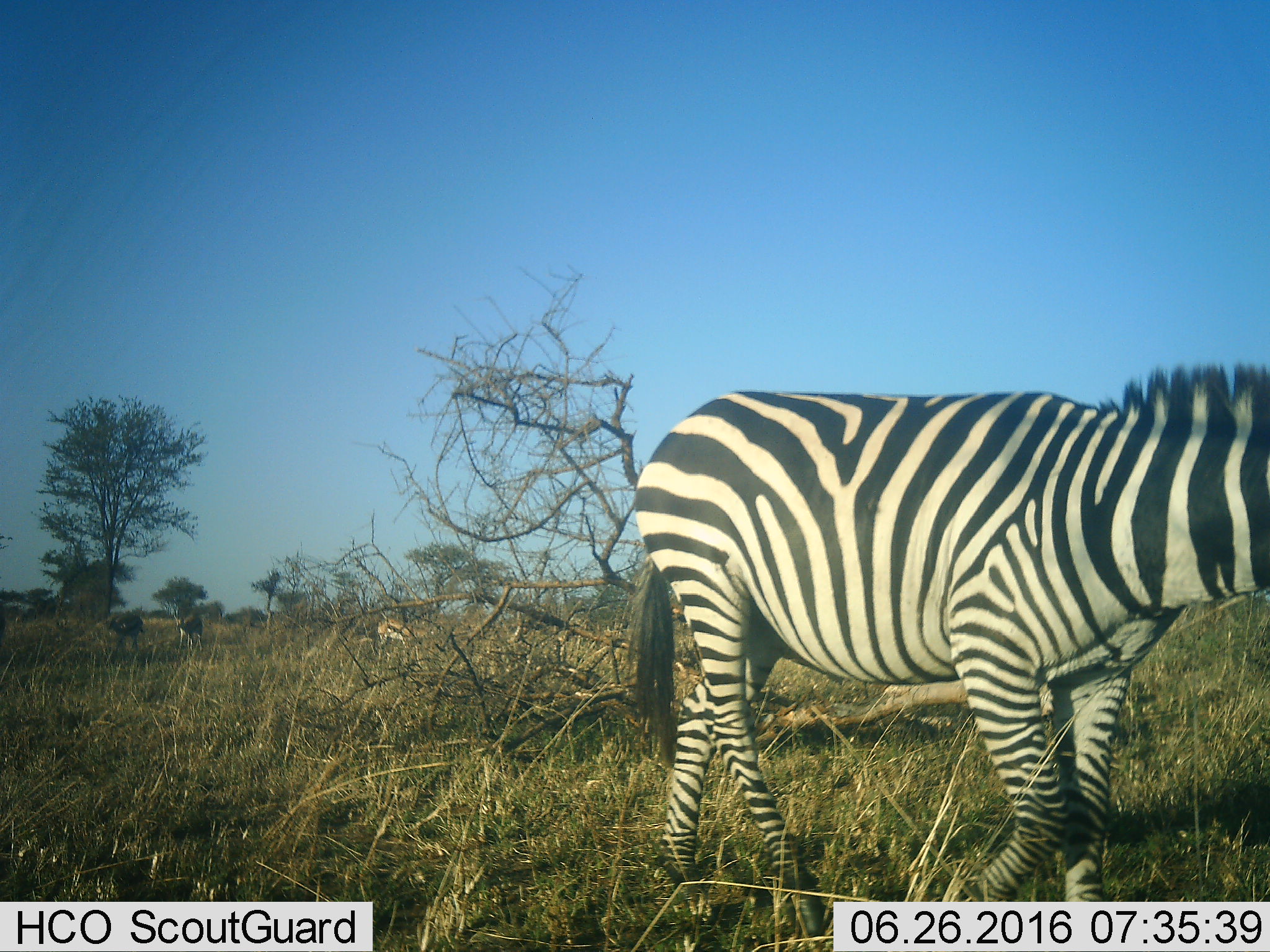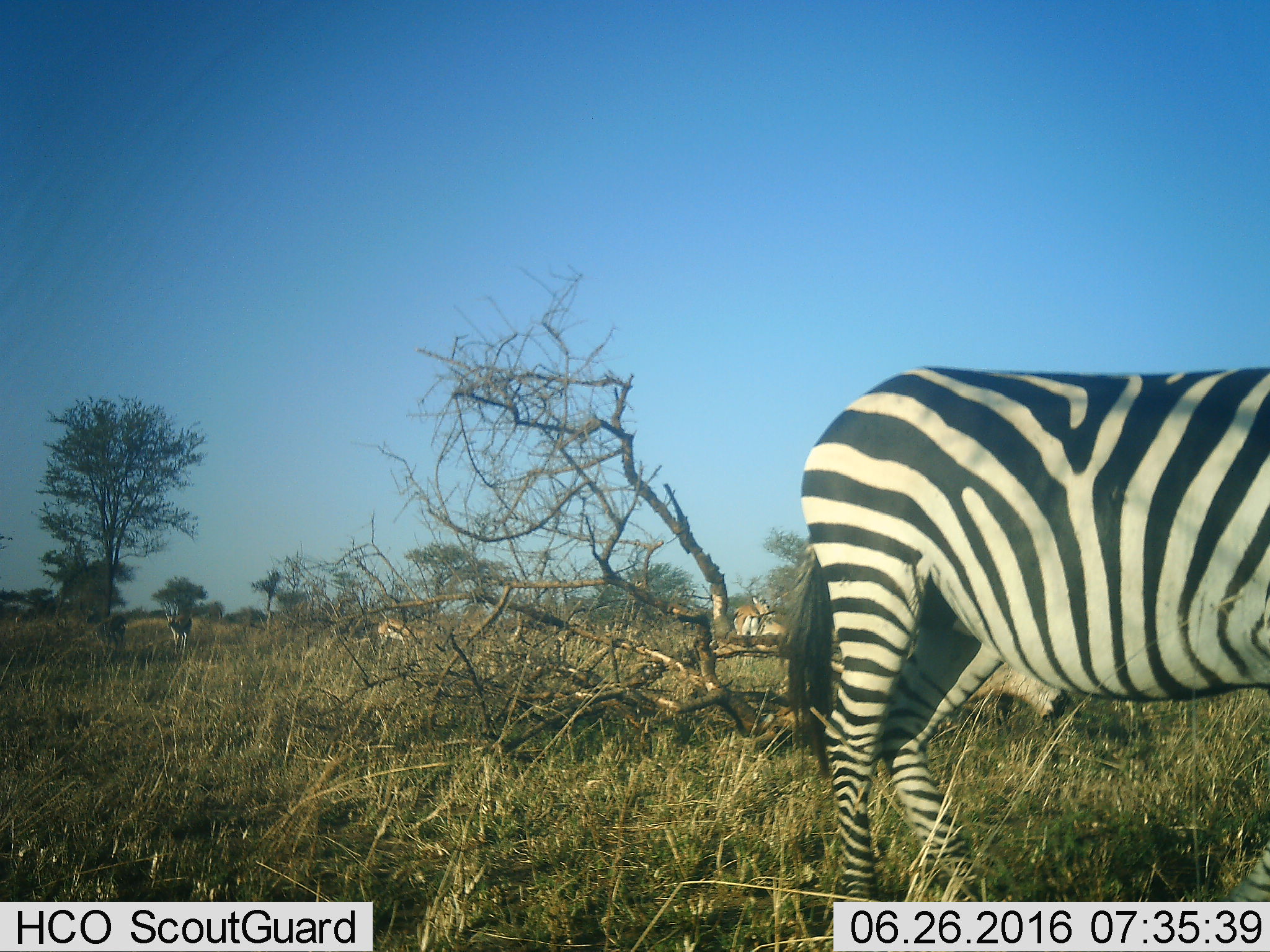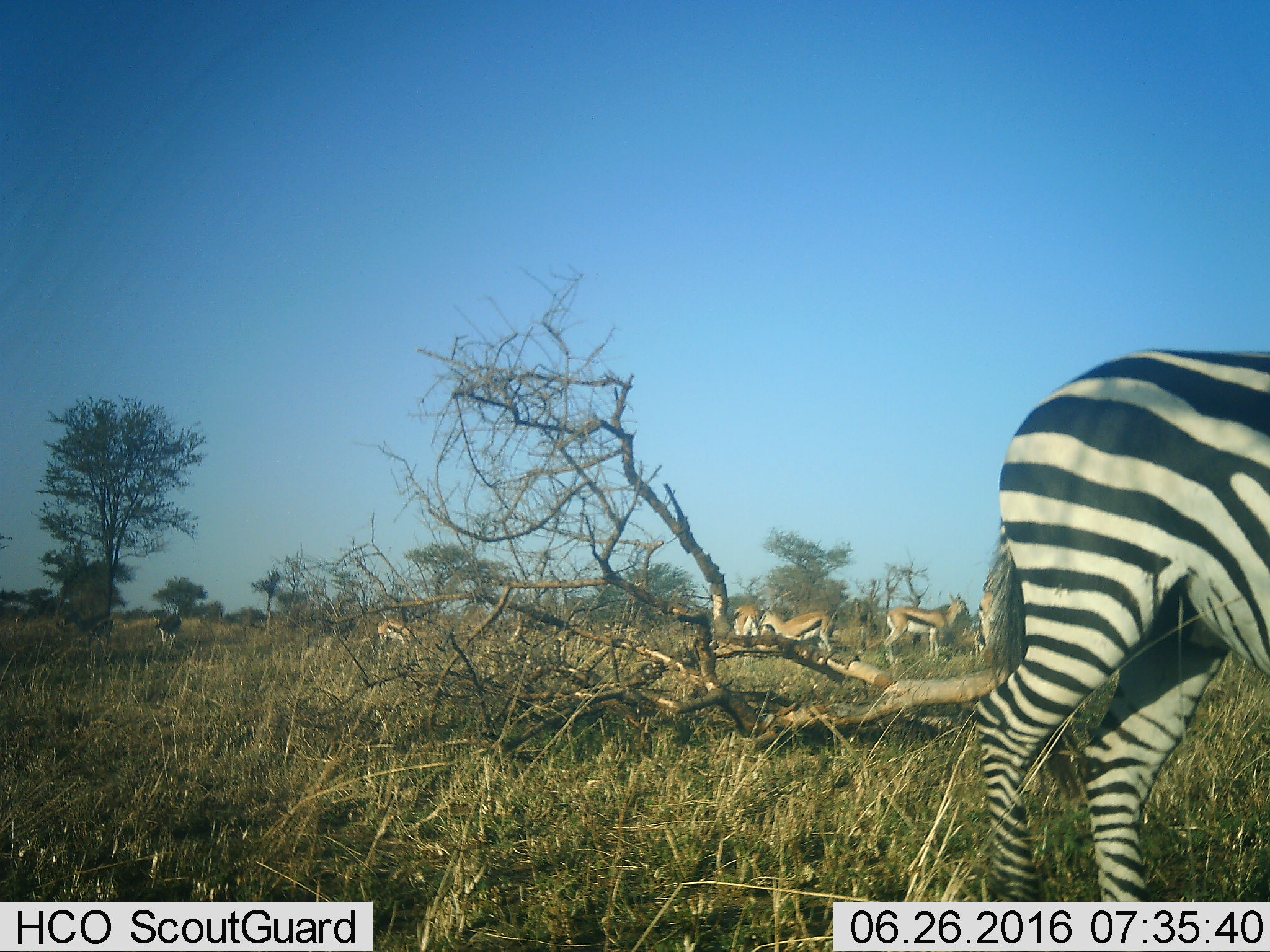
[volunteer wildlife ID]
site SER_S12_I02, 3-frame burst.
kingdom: Animalia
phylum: Chordata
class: Mammalia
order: Perissodactyla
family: Equidae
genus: Equus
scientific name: Equus quagga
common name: plains zebra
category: zebraplains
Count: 1.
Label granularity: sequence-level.